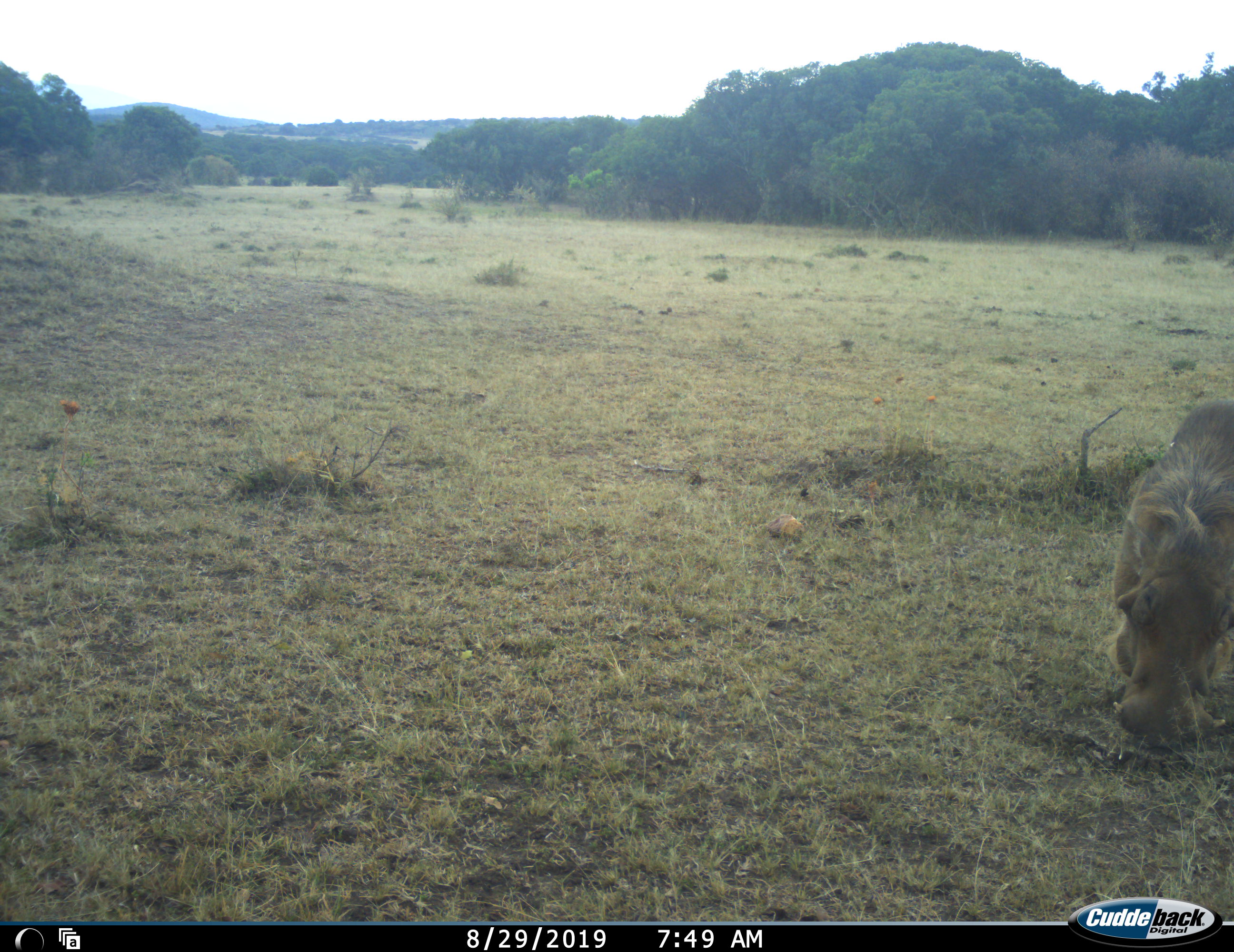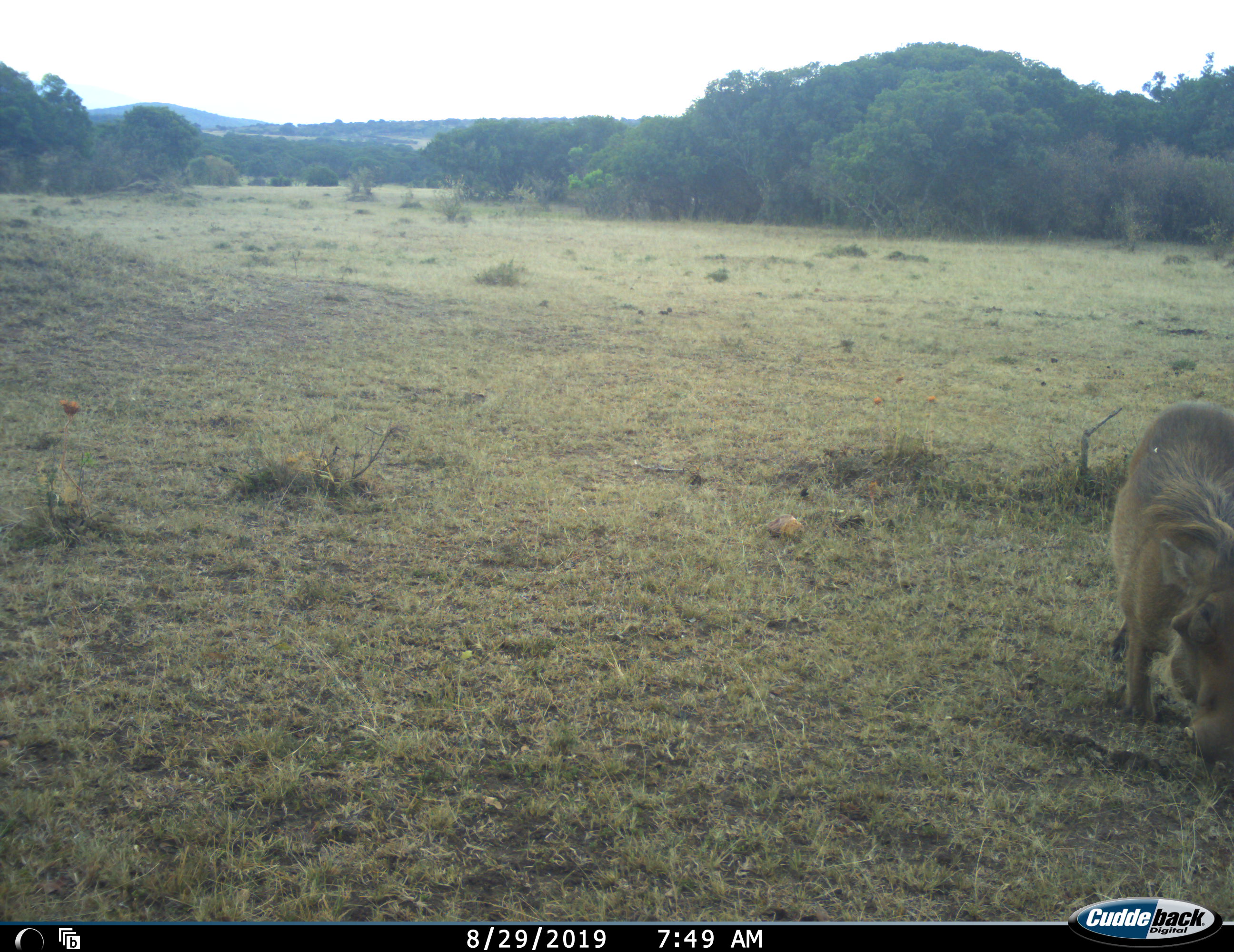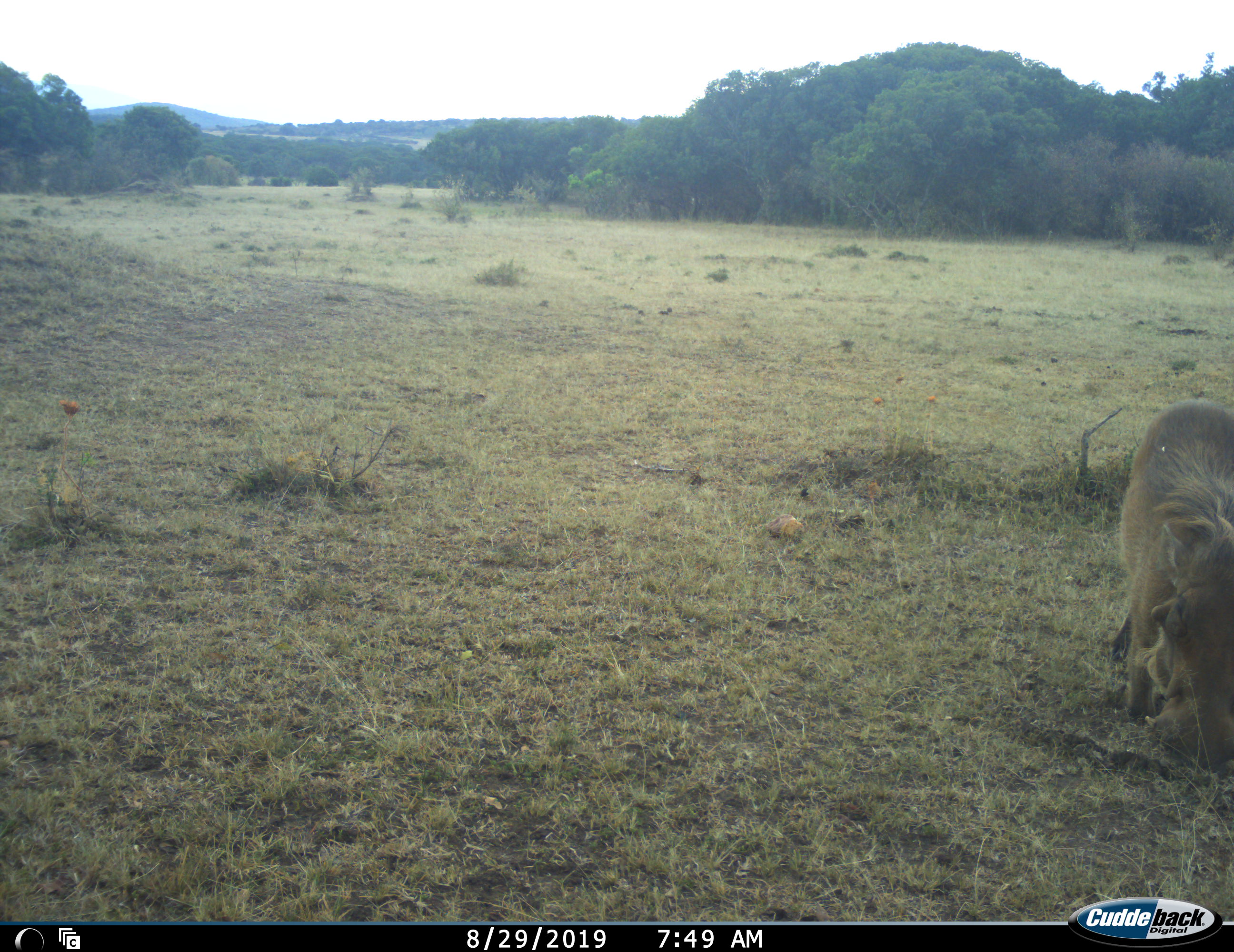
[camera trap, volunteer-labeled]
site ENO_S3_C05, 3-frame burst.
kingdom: Animalia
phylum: Chordata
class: Mammalia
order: Artiodactyla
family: Suidae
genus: Phacochoerus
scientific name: Phacochoerus africanus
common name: warthog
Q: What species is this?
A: Warthog (Phacochoerus africanus).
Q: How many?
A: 1.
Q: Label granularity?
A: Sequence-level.